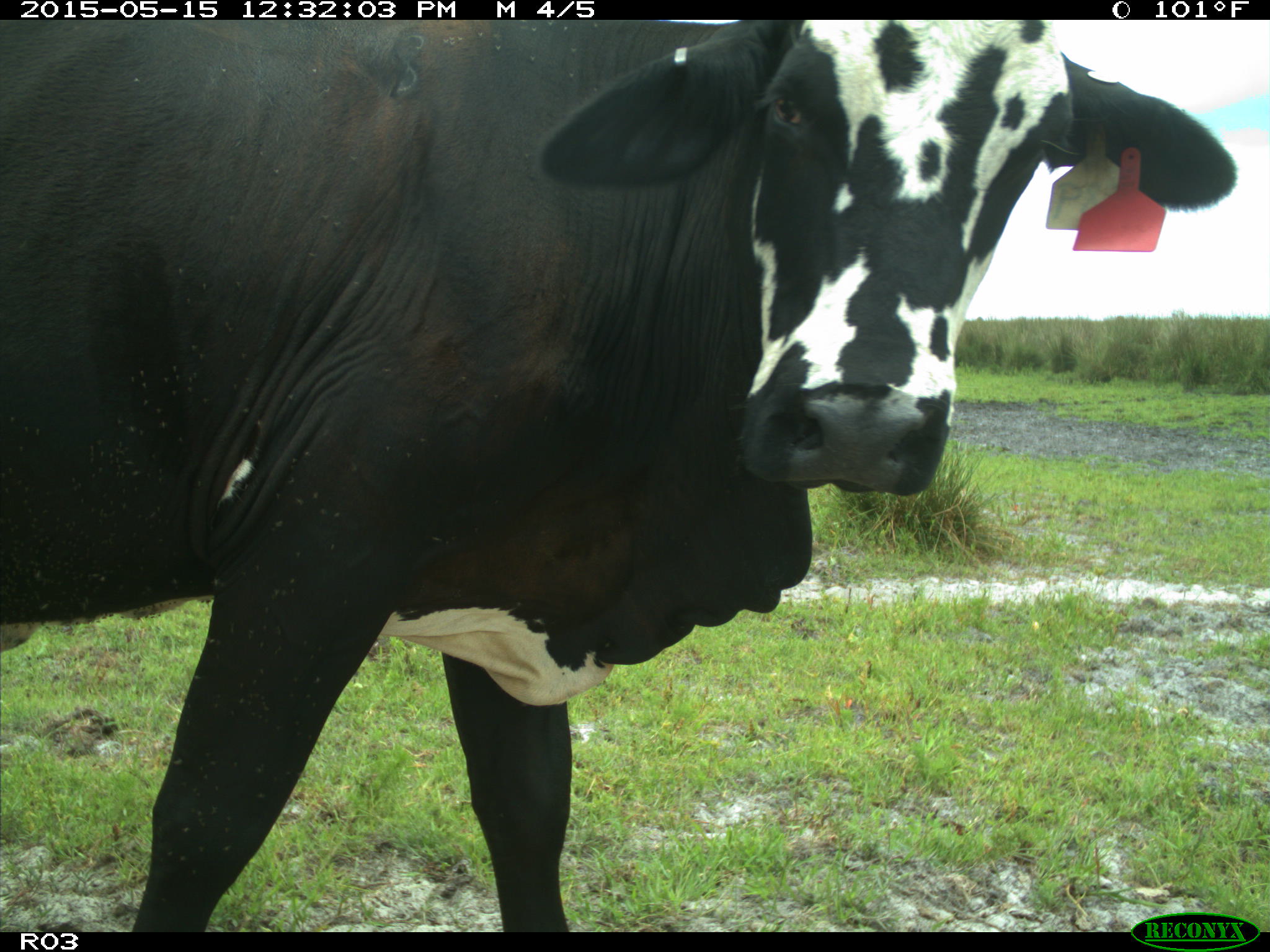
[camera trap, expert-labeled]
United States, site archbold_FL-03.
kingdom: Animalia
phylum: Chordata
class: Mammalia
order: Artiodactyla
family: Bovidae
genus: Bos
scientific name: Bos taurus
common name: domestic cow